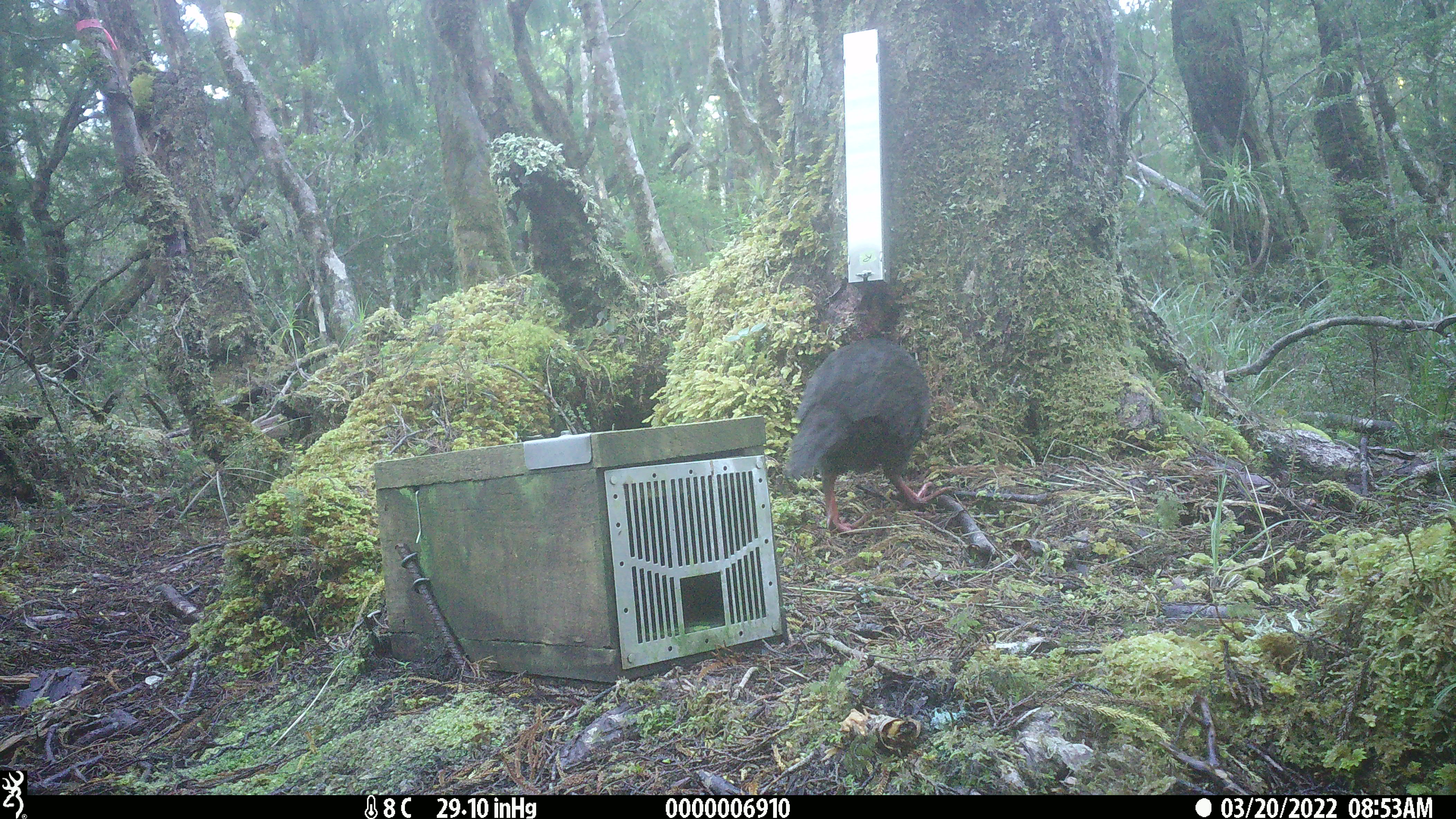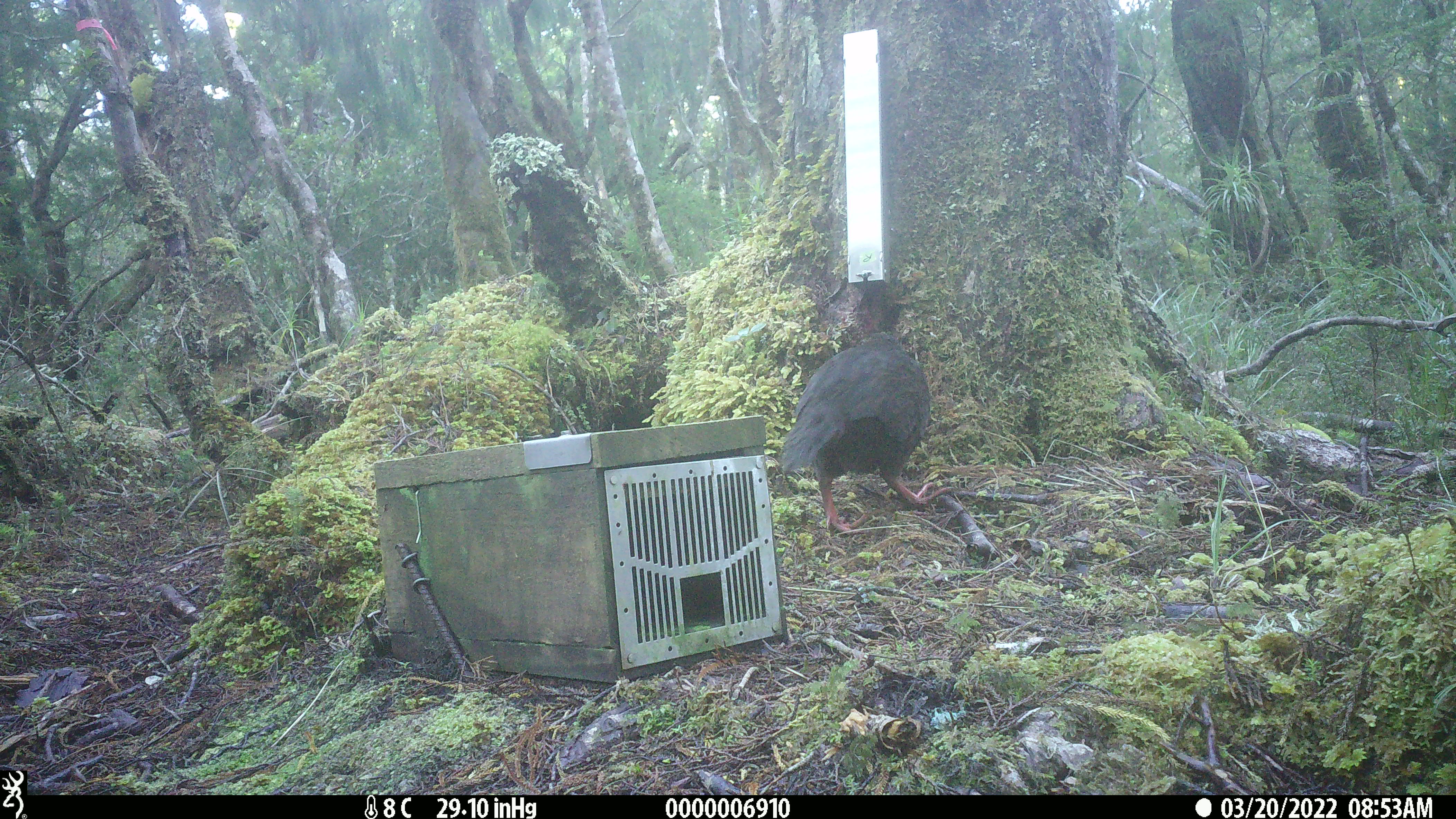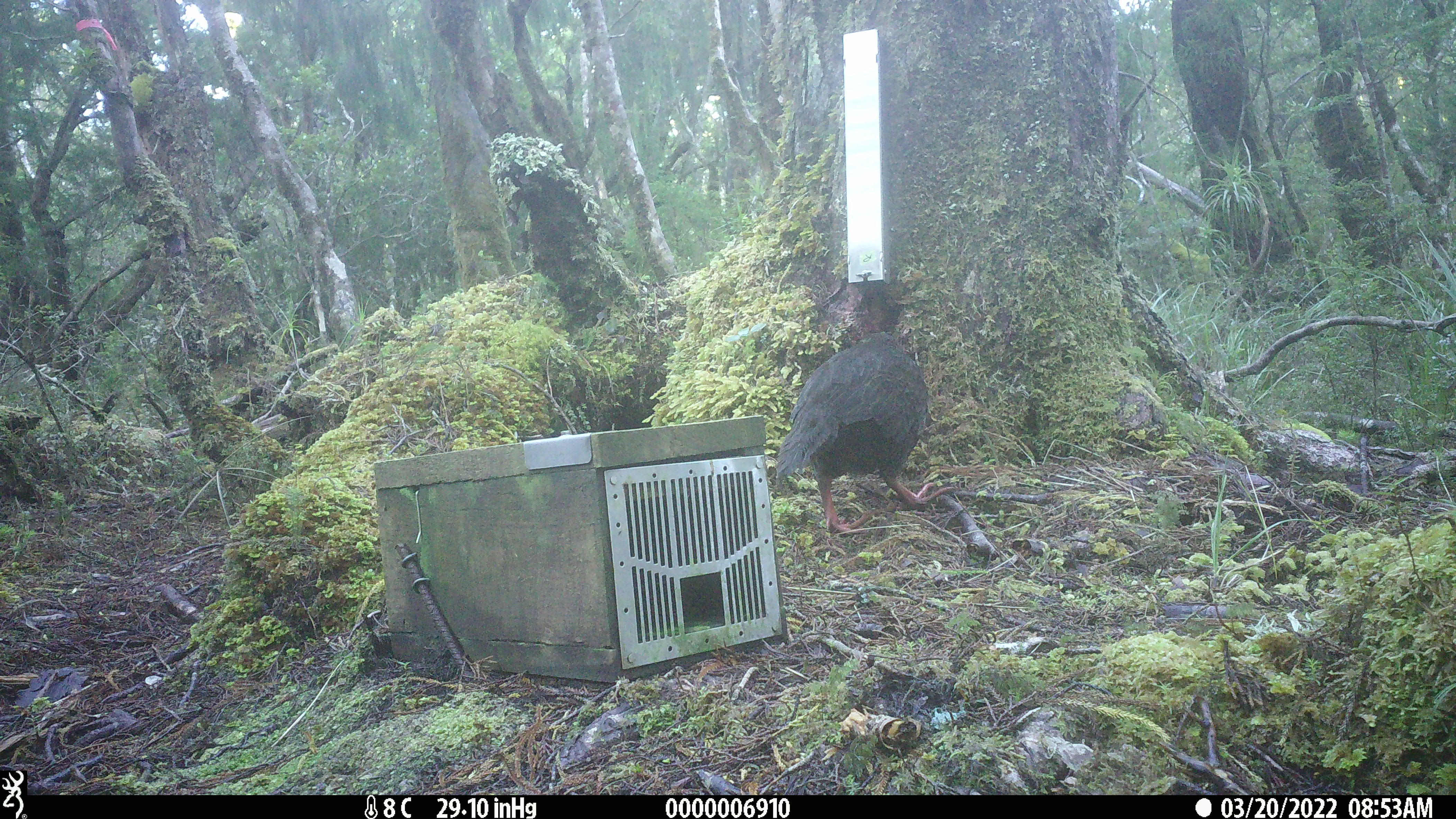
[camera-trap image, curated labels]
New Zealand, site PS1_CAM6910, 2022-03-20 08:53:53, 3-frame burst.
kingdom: Animalia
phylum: Chordata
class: Aves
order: Gruiformes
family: Rallidae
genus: Gallirallus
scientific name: Gallirallus australis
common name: weka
Weka (Gallirallus australis).